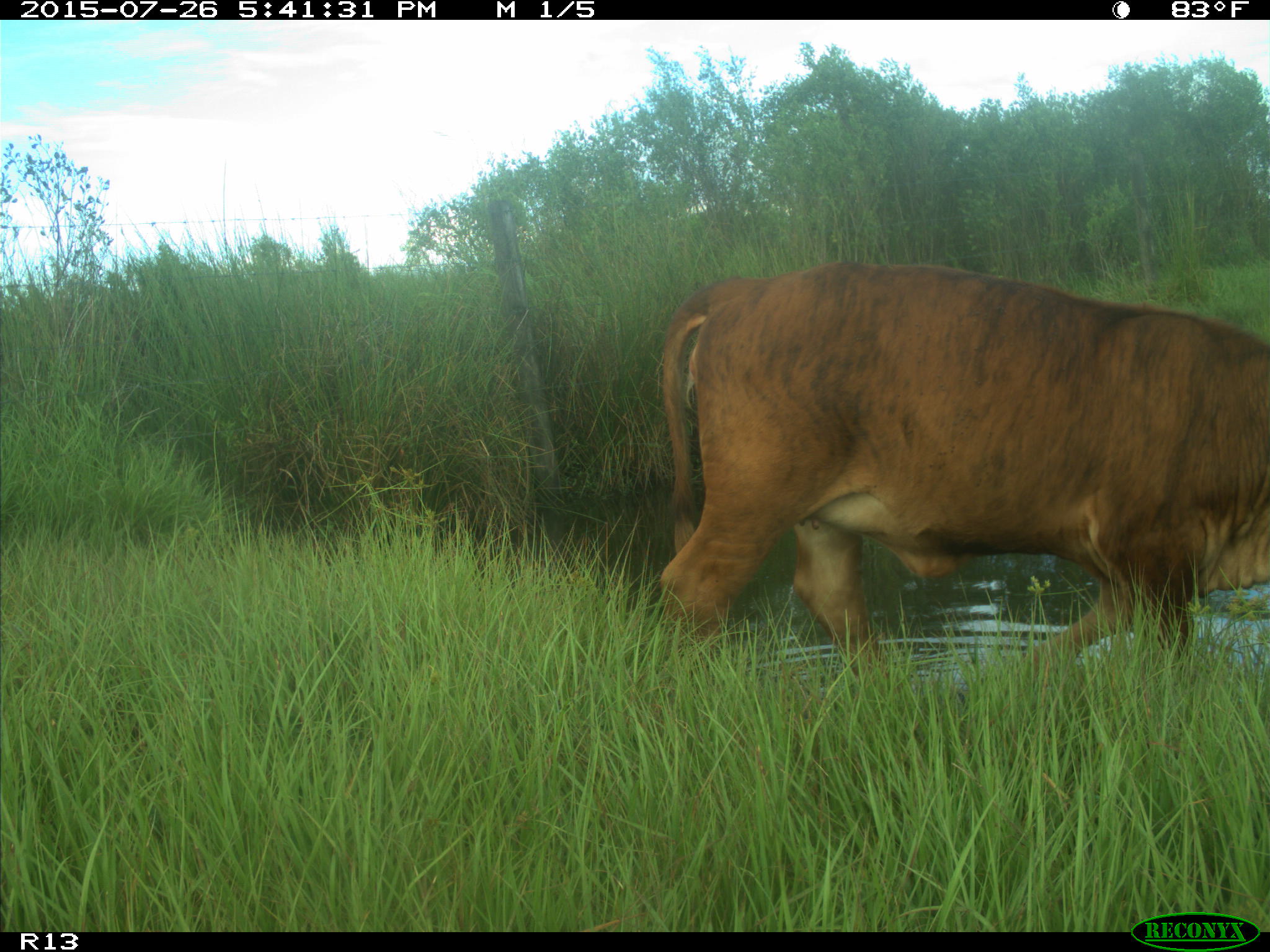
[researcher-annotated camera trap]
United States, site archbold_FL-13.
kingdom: Animalia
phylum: Chordata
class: Mammalia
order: Artiodactyla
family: Bovidae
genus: Bos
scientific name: Bos taurus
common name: domestic cow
Bos taurus (domestic cow).